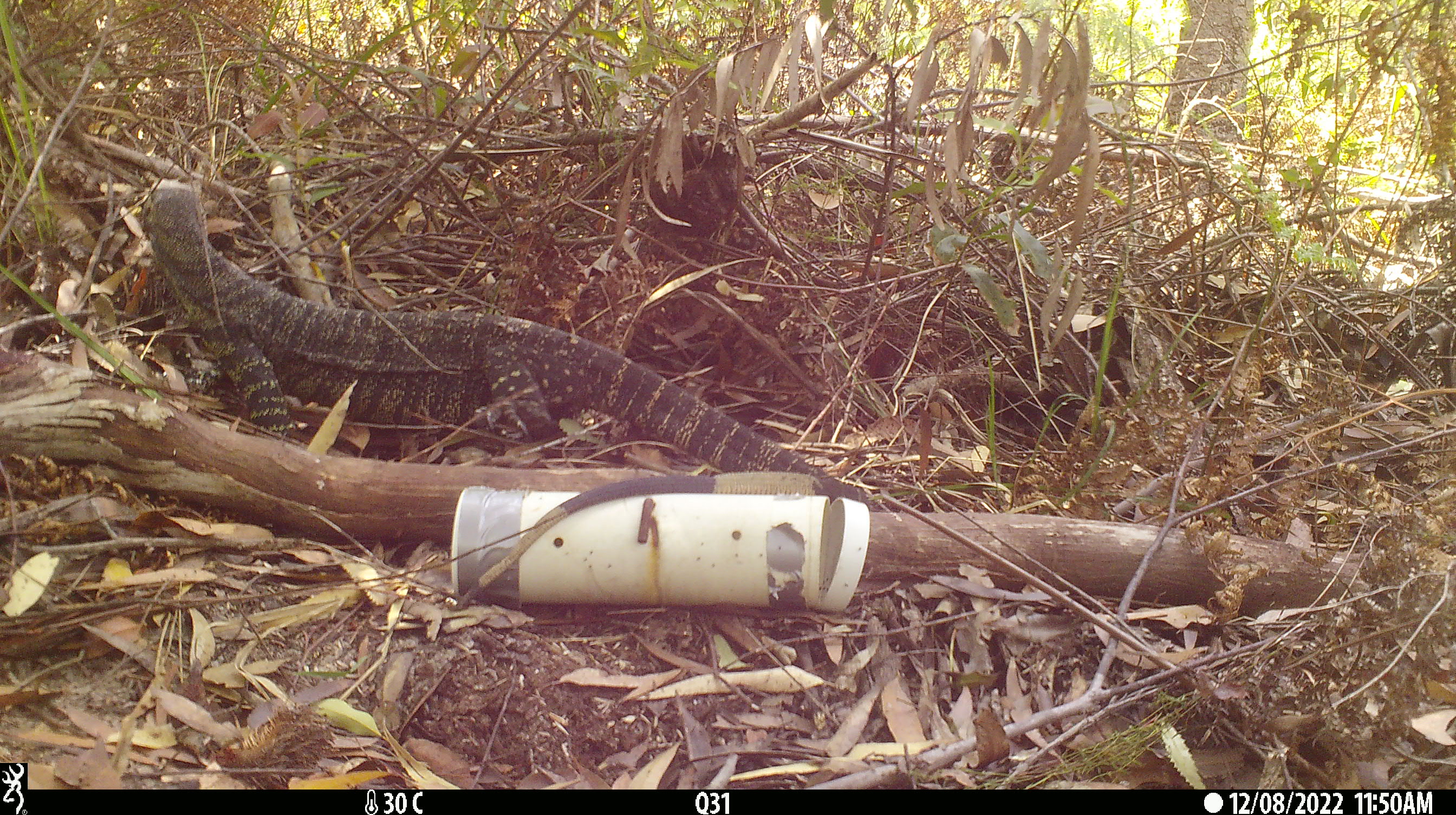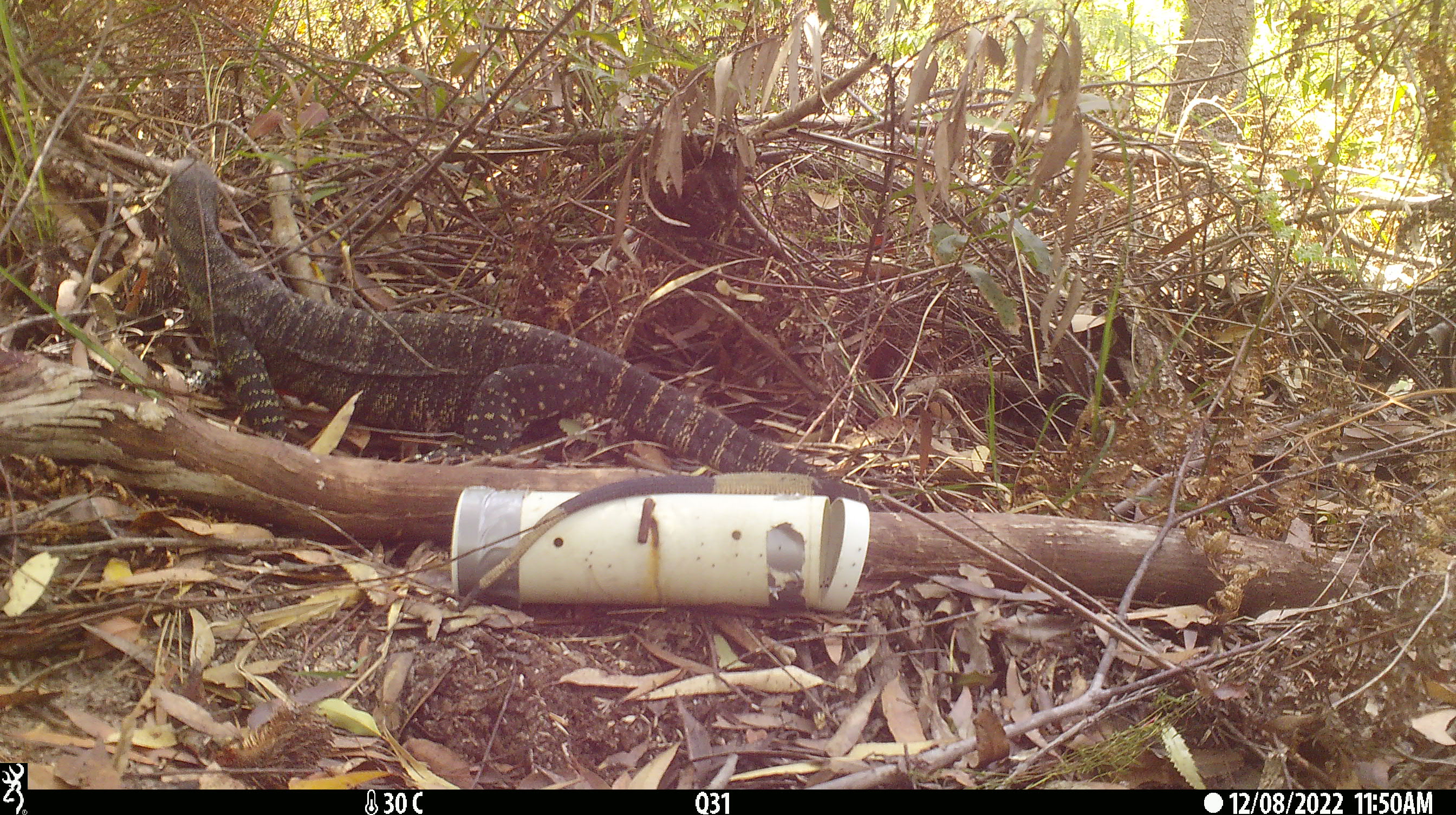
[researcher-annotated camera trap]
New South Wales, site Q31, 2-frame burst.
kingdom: Animalia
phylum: Chordata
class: Reptilia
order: Squamata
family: Varanidae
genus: Varanus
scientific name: Varanus varius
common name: lace monitor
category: goanna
Goanna (lace monitor) (Varanus varius).